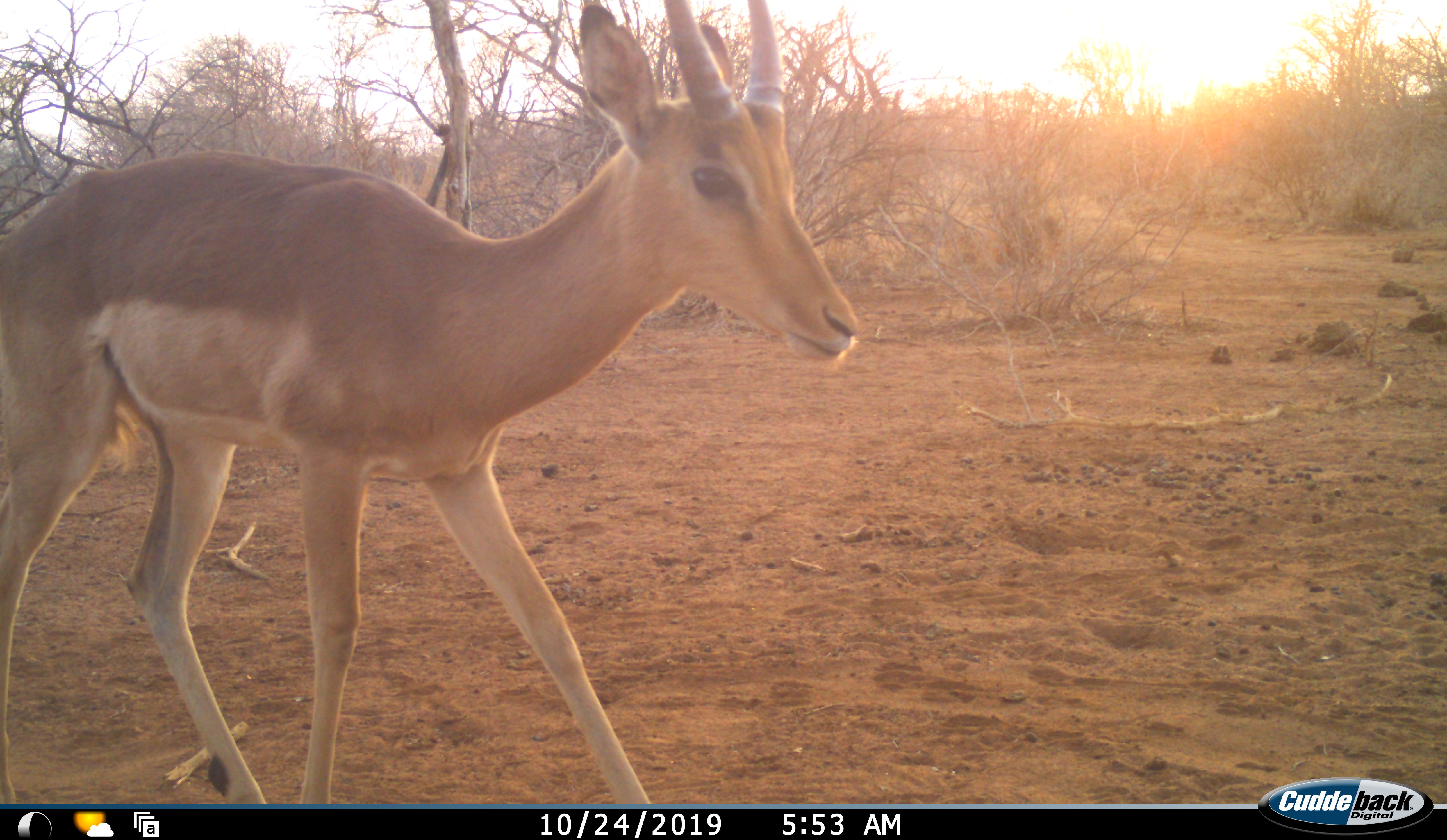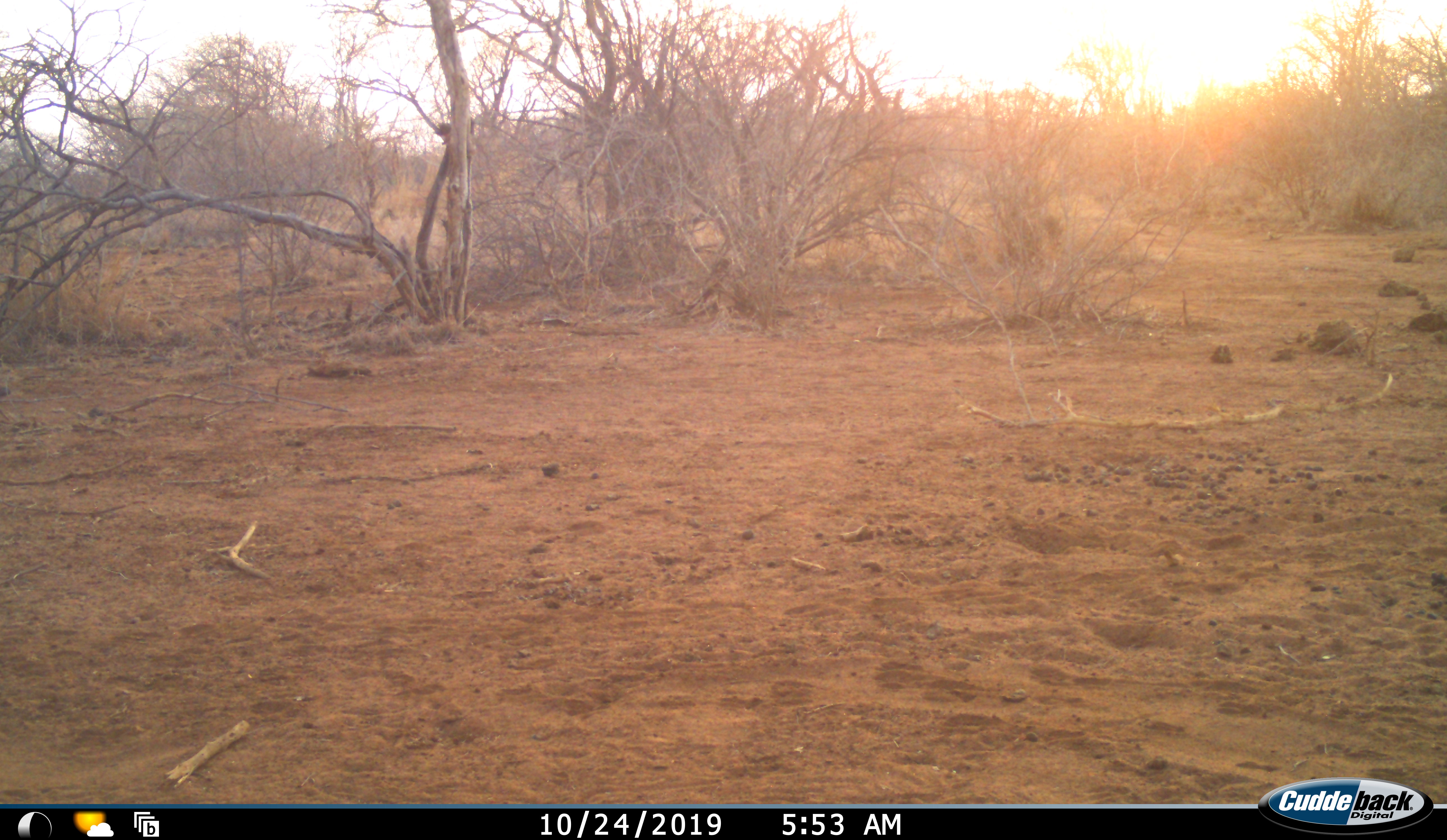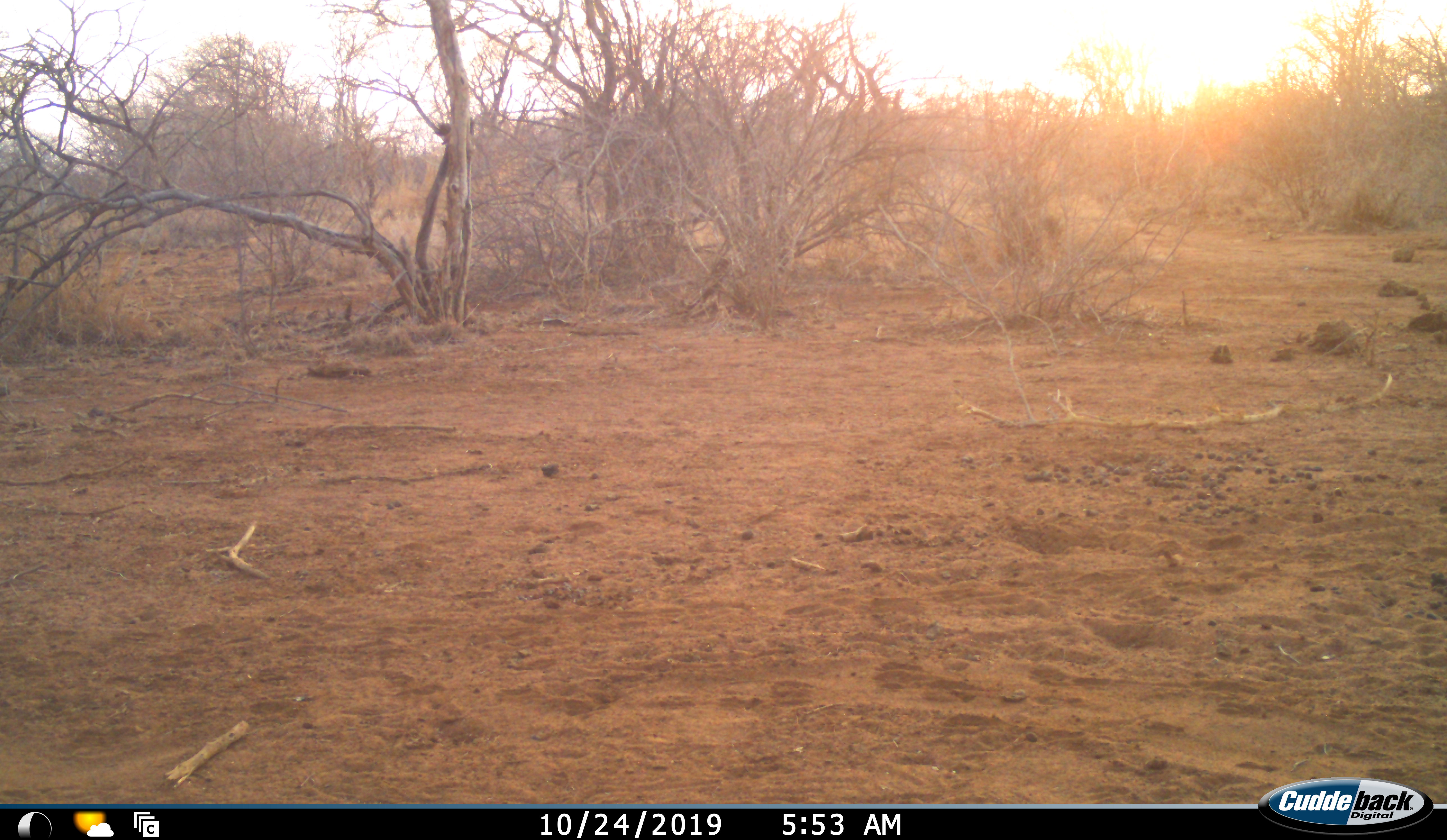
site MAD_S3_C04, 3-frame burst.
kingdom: Animalia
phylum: Chordata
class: Mammalia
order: Artiodactyla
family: Bovidae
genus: Aepyceros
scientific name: Aepyceros melampus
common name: impala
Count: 1.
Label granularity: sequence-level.